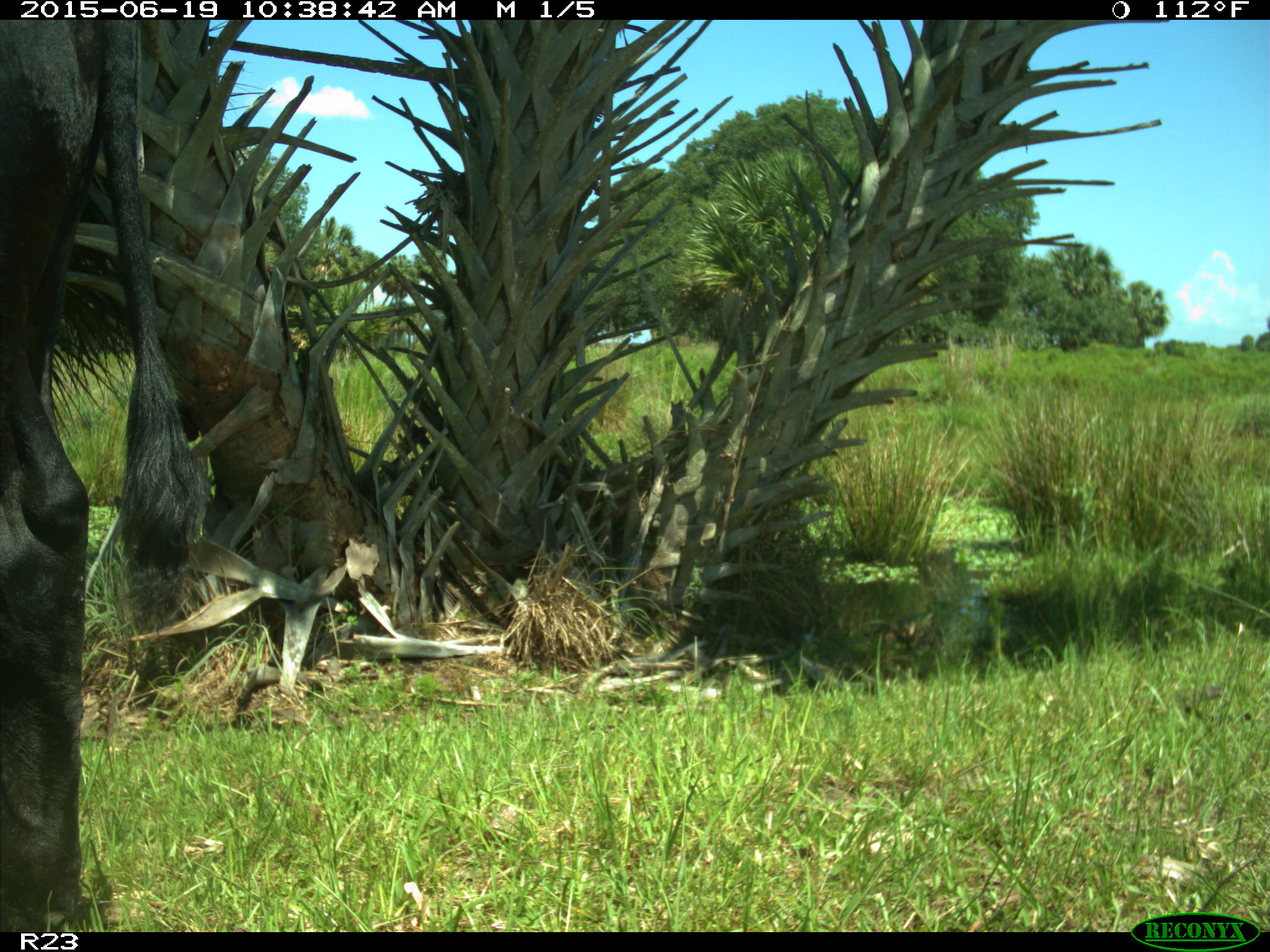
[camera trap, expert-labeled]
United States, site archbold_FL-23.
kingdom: Animalia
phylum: Chordata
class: Mammalia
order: Artiodactyla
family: Bovidae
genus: Bos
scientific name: Bos taurus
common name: domestic cow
Bos taurus (domestic cow).